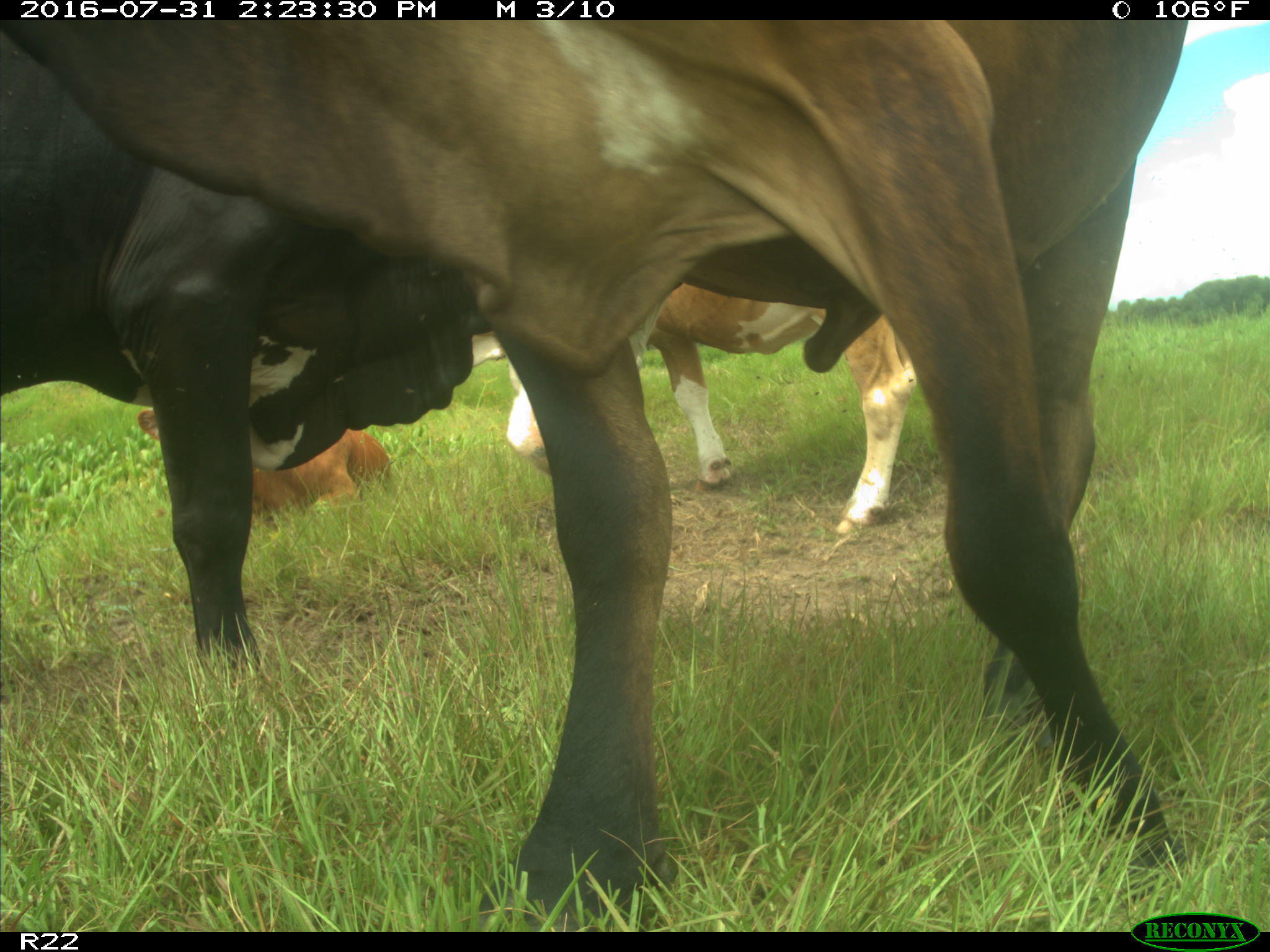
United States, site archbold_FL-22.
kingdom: Animalia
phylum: Chordata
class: Mammalia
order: Artiodactyla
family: Bovidae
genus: Bos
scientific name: Bos taurus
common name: domestic cow